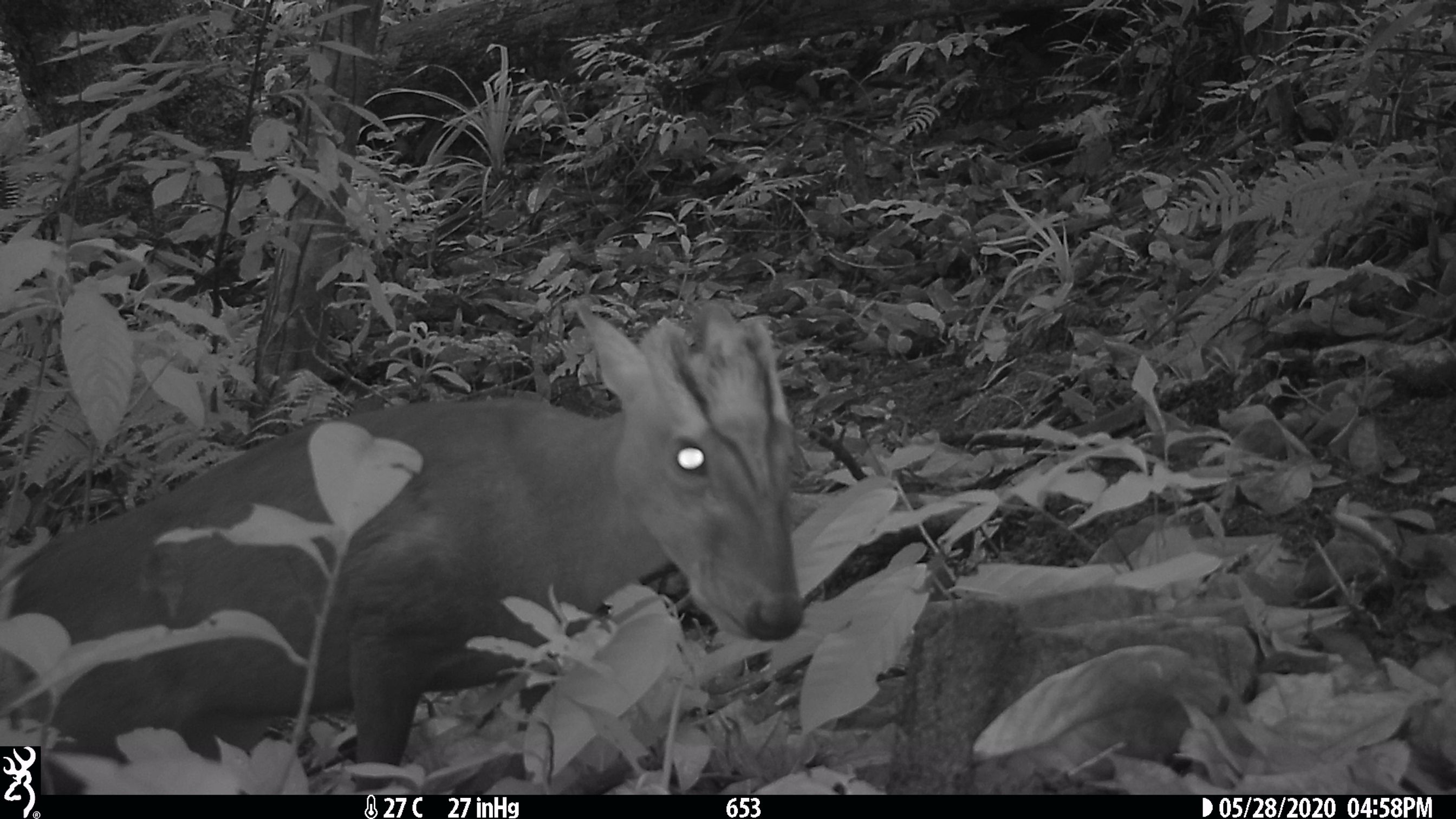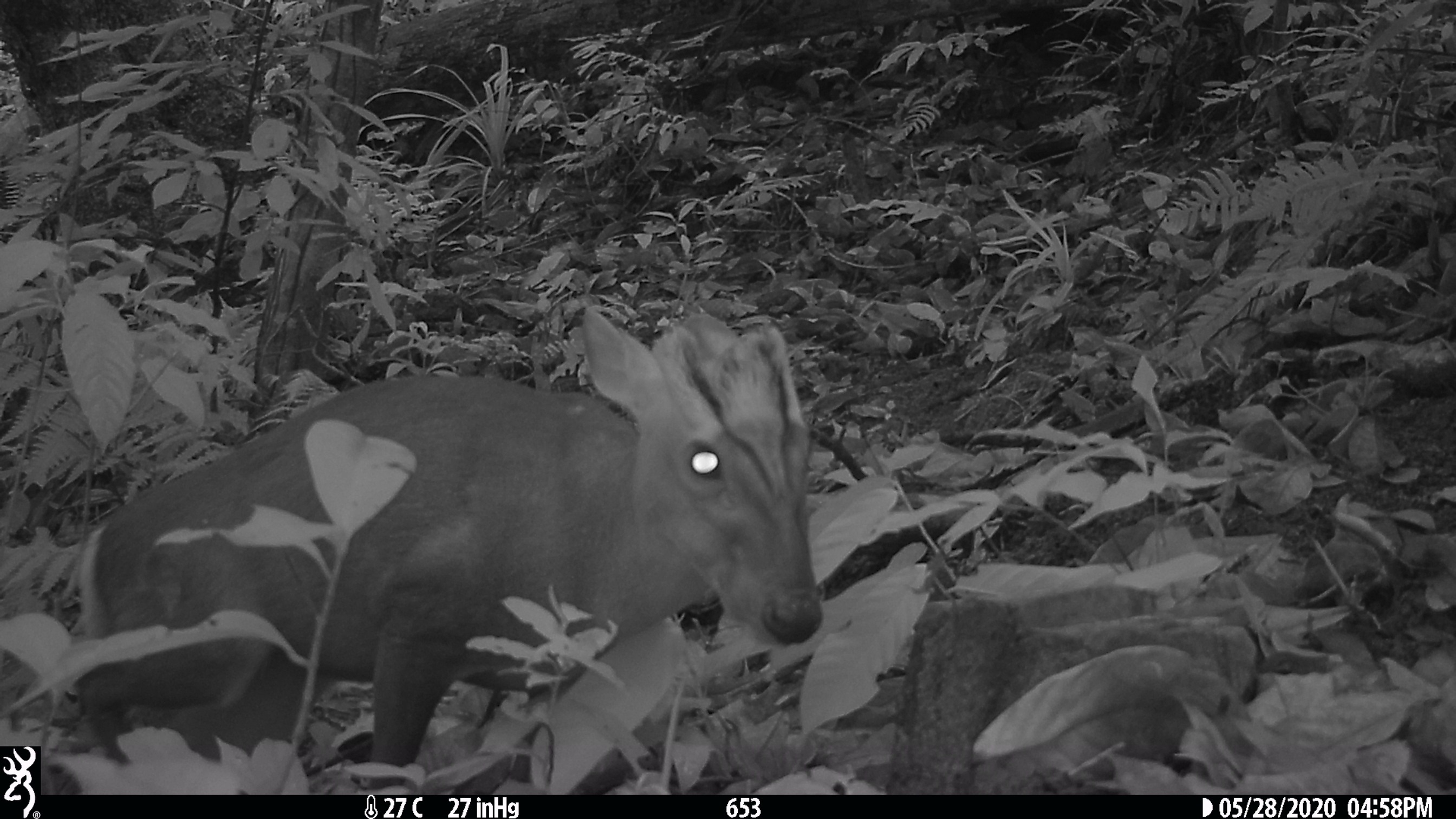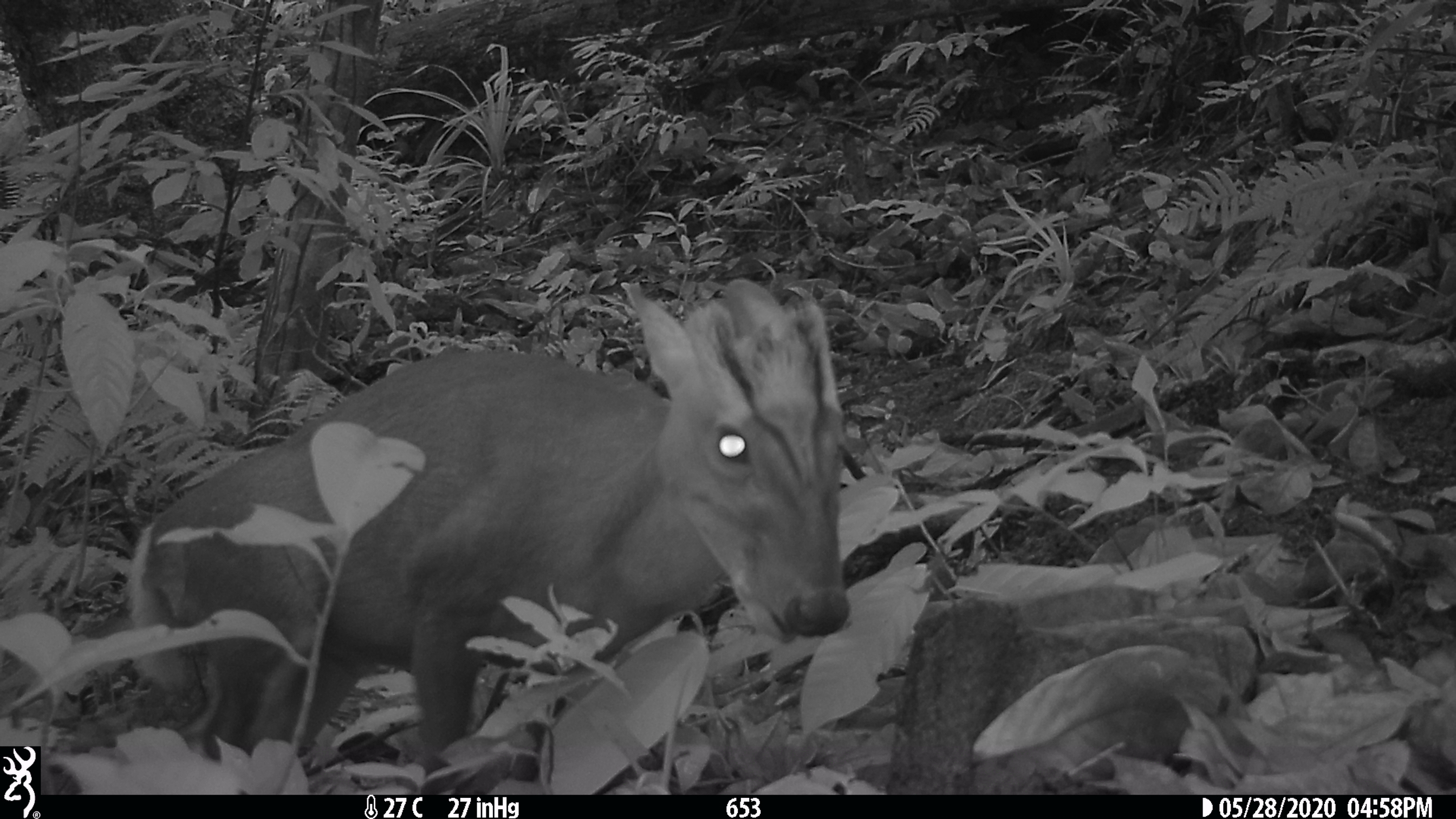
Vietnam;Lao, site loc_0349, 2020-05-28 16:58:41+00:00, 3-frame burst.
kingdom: Animalia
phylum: Chordata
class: Mammalia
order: Artiodactyla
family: Cervidae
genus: Muntiacus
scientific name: Muntiacus rooseveltorum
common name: roosevelt's muntjac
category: roosevelts muntjac group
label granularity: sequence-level